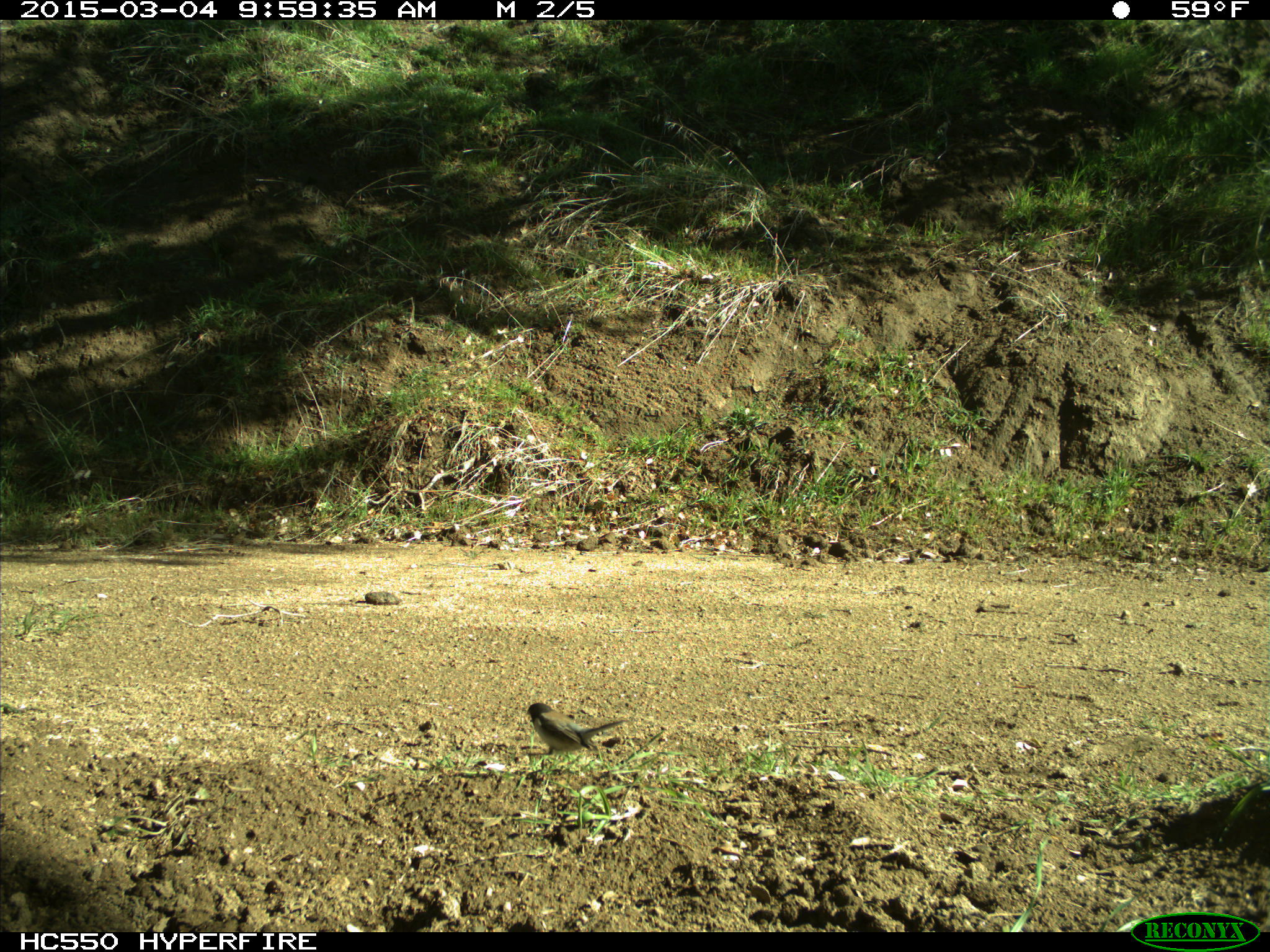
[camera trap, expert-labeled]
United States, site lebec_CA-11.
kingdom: Animalia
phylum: Chordata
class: Aves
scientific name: Aves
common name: birds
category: unidentified bird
Unidentified bird (birds) (Aves).